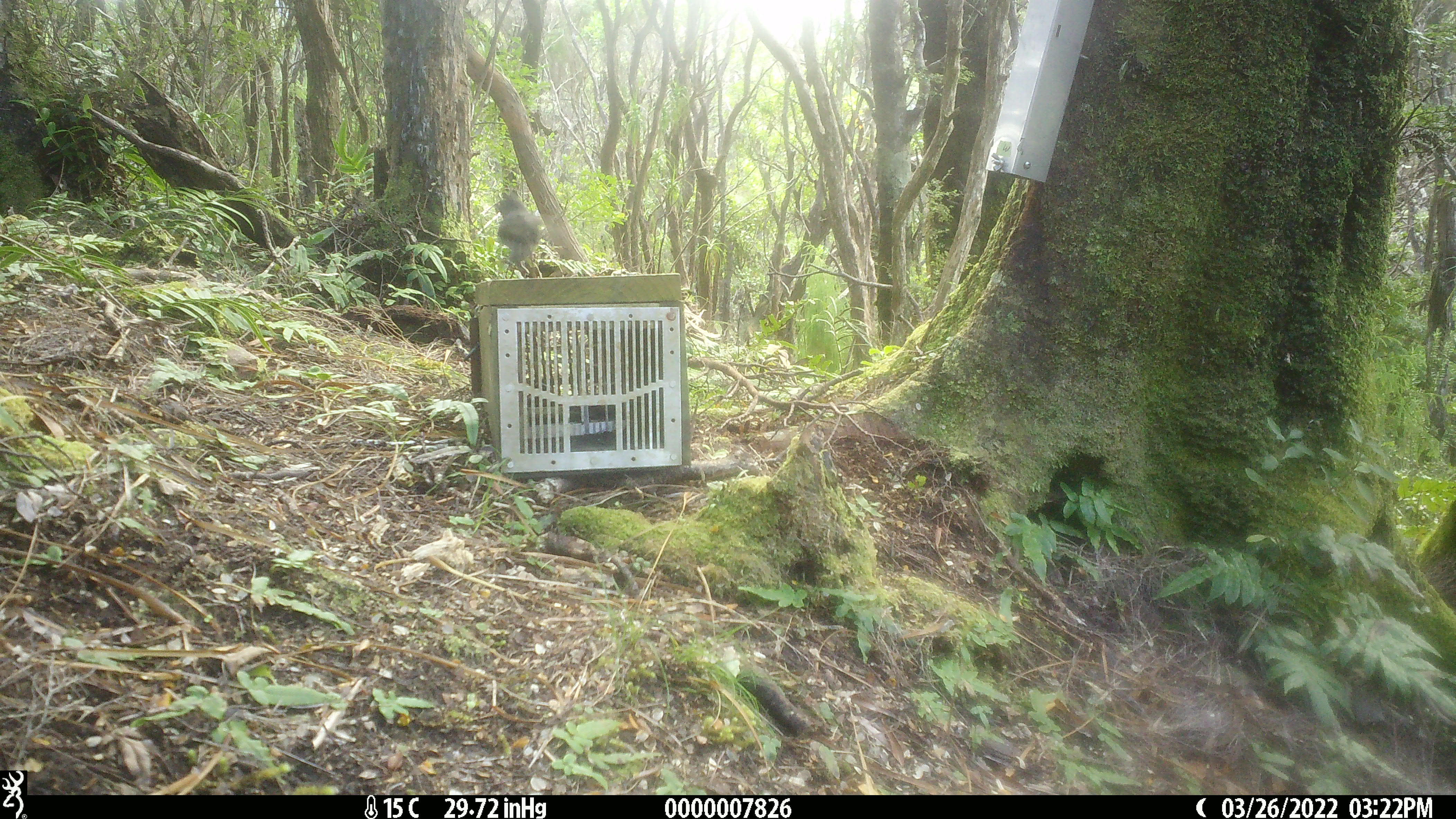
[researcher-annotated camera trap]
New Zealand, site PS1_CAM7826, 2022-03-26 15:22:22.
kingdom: Animalia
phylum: Chordata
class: Aves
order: Passeriformes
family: Petroicidae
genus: Petroica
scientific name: Petroica australis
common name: new zealand robin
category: robin